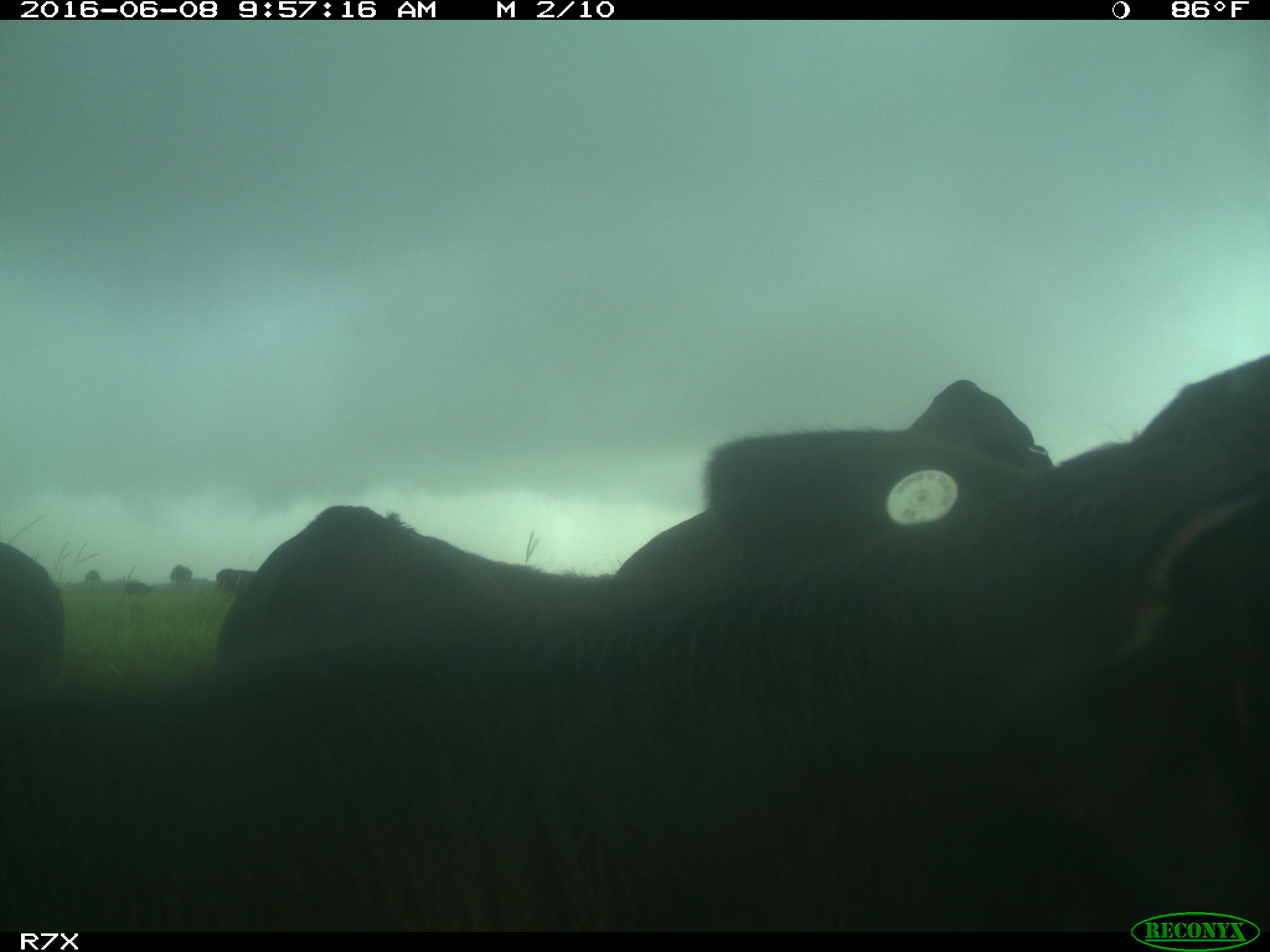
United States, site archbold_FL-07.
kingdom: Animalia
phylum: Chordata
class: Mammalia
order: Artiodactyla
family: Bovidae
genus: Bos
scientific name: Bos taurus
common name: domestic cow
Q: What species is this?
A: Bos taurus (domestic cow).